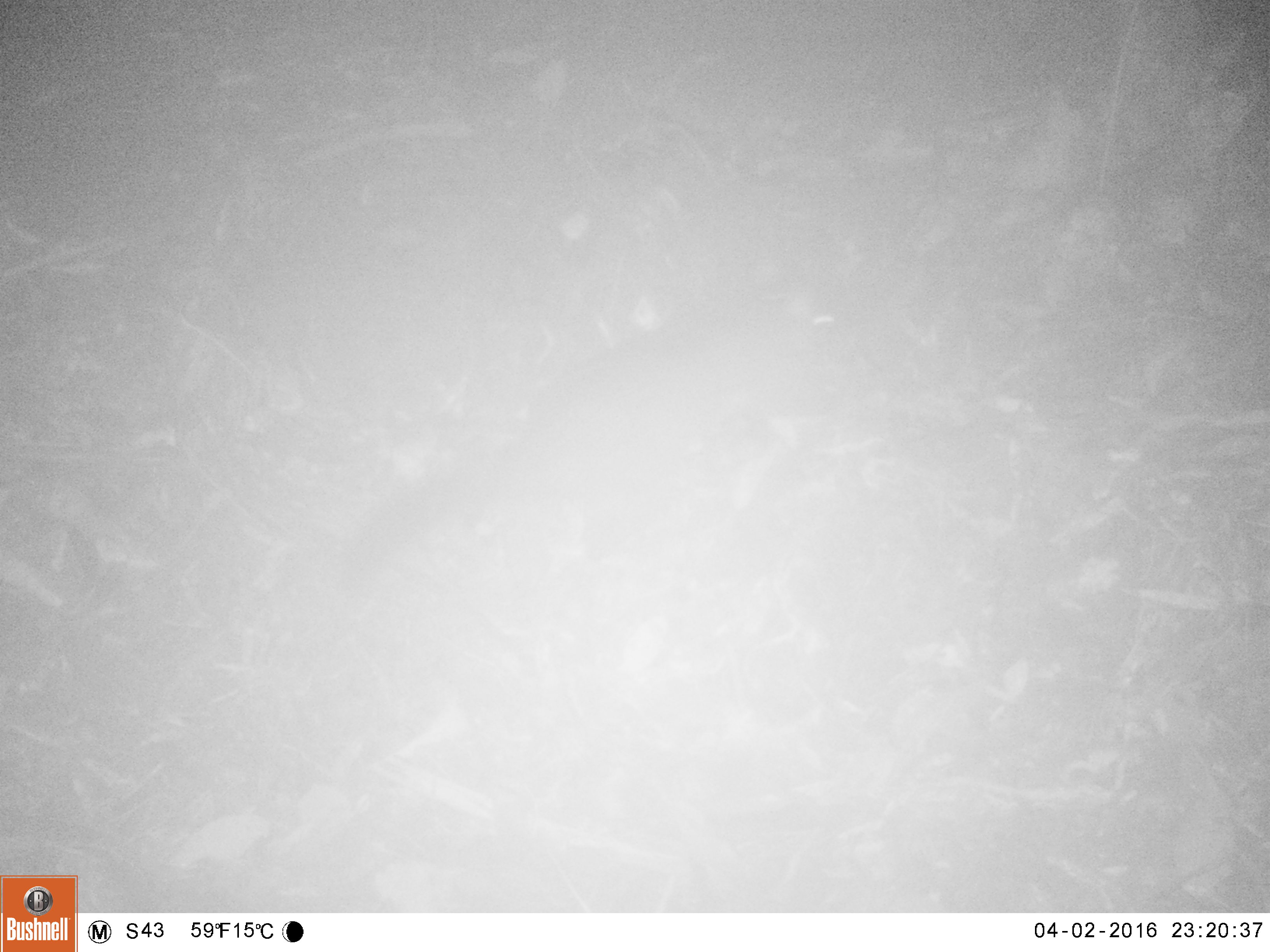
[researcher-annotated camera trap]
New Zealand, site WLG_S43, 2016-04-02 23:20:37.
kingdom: Animalia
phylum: Chordata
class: Mammalia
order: Diprotodontia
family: Phalangeridae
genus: Trichosurus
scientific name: Trichosurus vulpecula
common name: common brushtail possum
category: possum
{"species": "possum (common brushtail possum) (Trichosurus vulpecula)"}